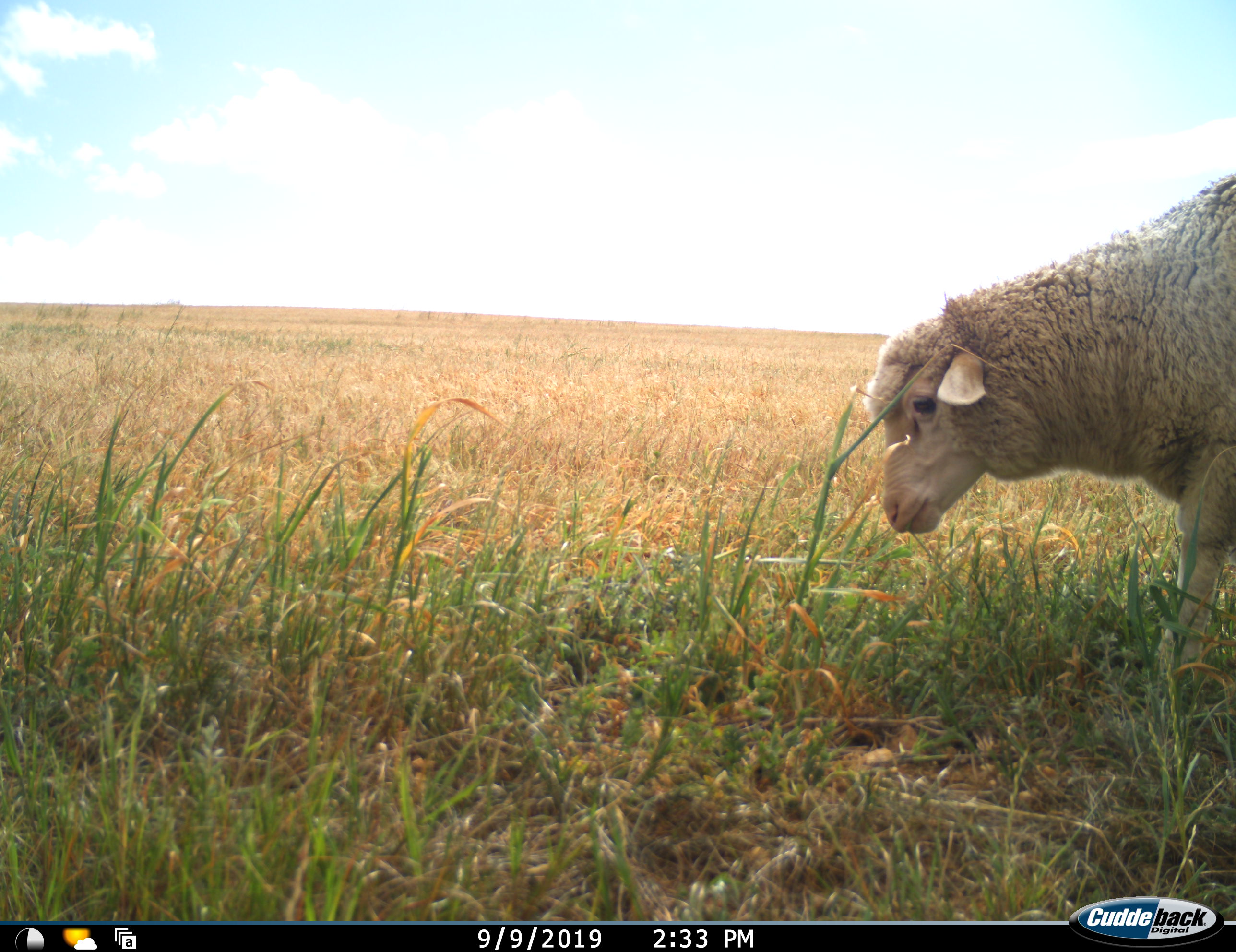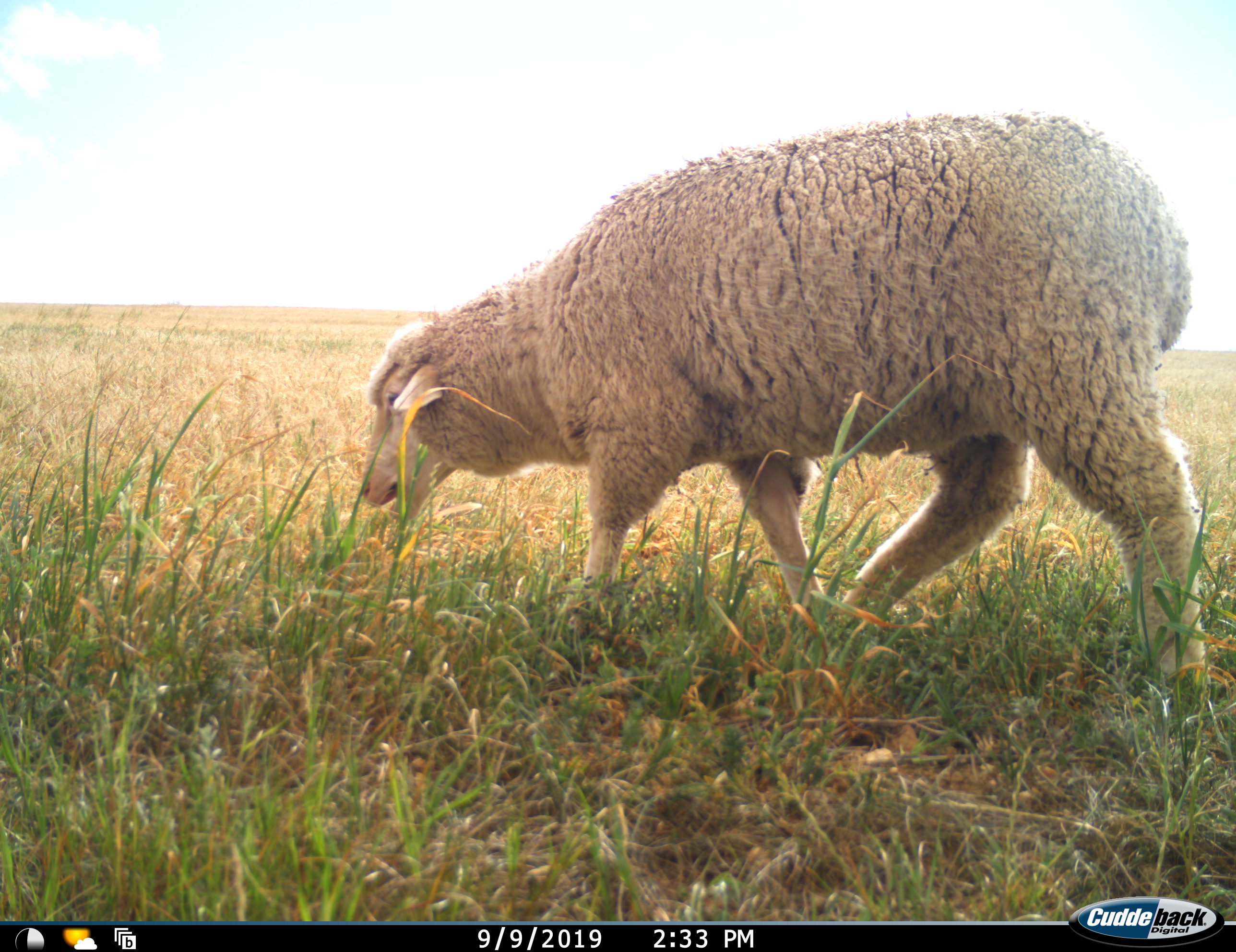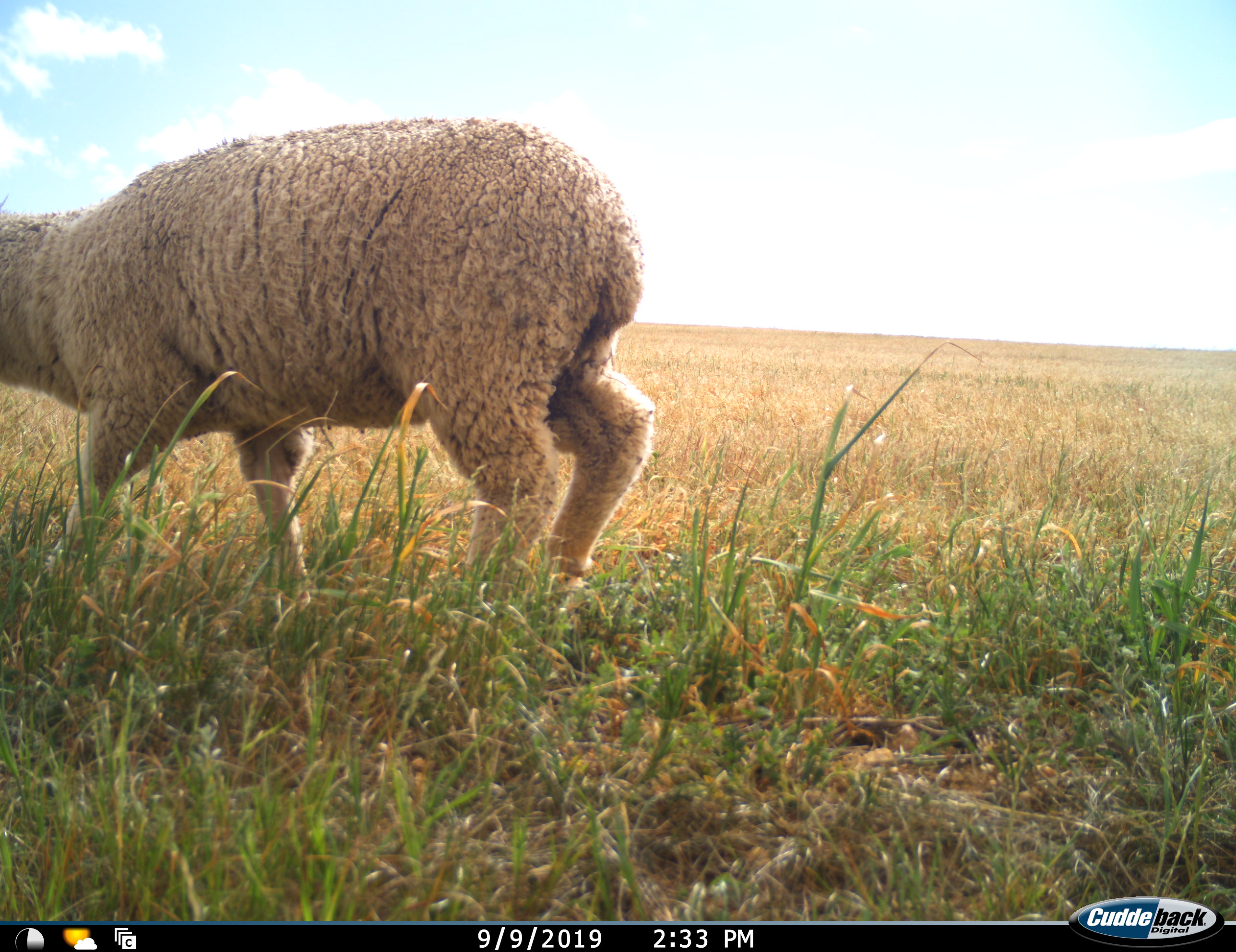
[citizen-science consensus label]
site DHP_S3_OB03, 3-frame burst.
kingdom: Animalia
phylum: Chordata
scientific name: Vertebrata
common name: domestic animal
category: domesticanimal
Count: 1.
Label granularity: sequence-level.